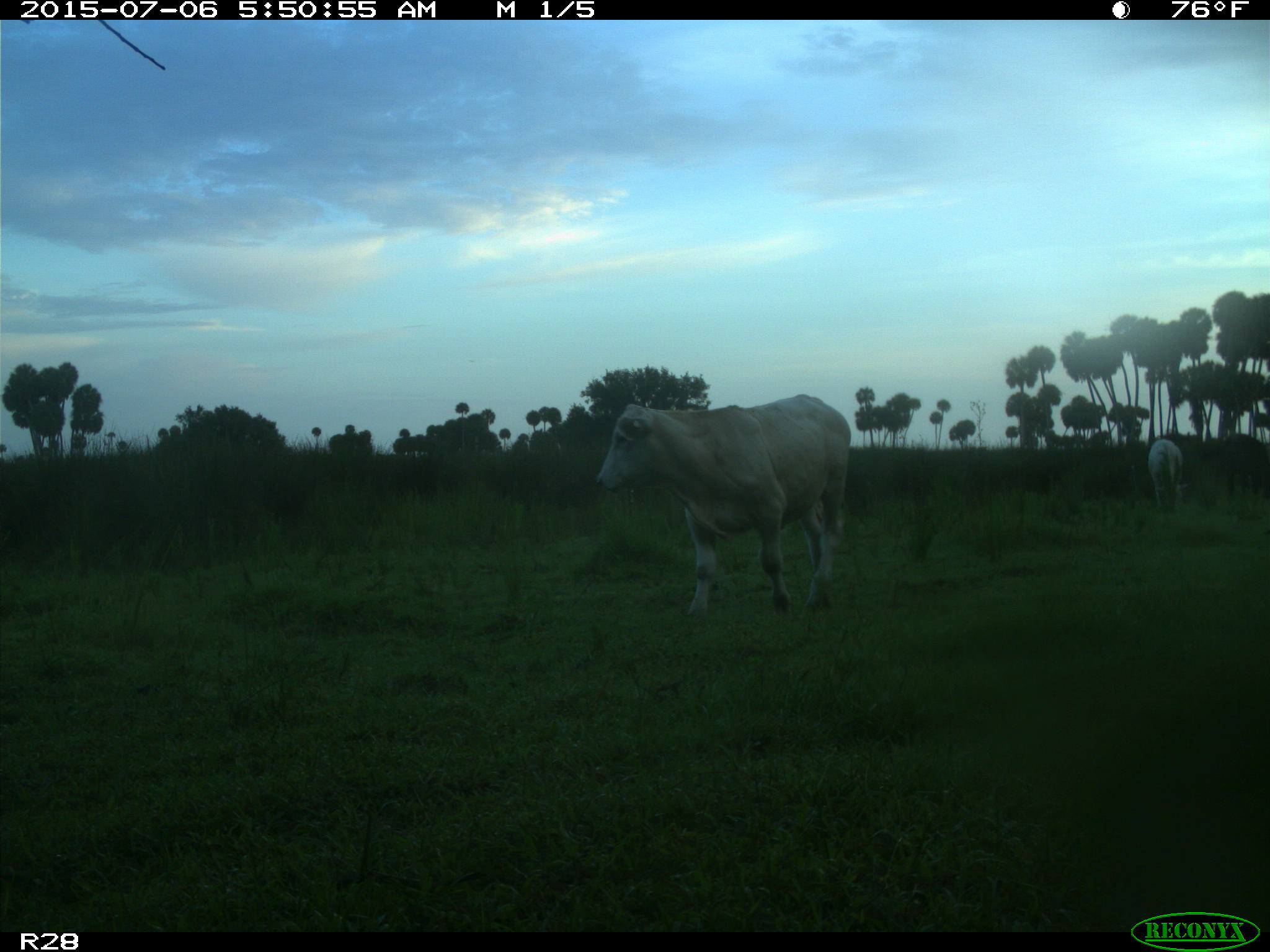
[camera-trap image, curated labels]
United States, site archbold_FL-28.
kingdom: Animalia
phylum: Chordata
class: Mammalia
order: Artiodactyla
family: Bovidae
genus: Bos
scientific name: Bos taurus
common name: domestic cow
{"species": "Bos taurus (domestic cow)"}